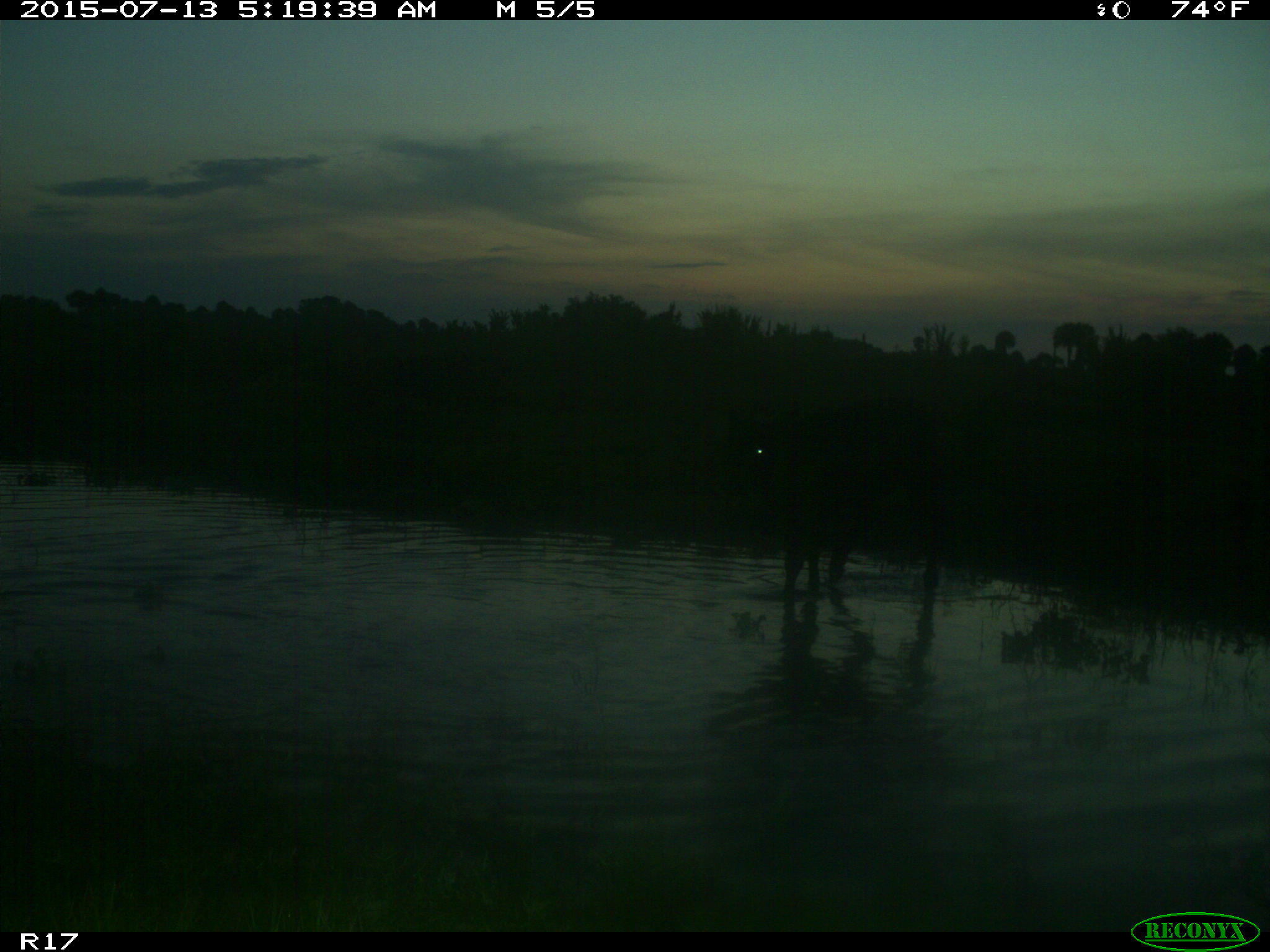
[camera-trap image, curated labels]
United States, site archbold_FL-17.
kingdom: Animalia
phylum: Chordata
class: Mammalia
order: Artiodactyla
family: Bovidae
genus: Bos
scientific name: Bos taurus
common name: domestic cow